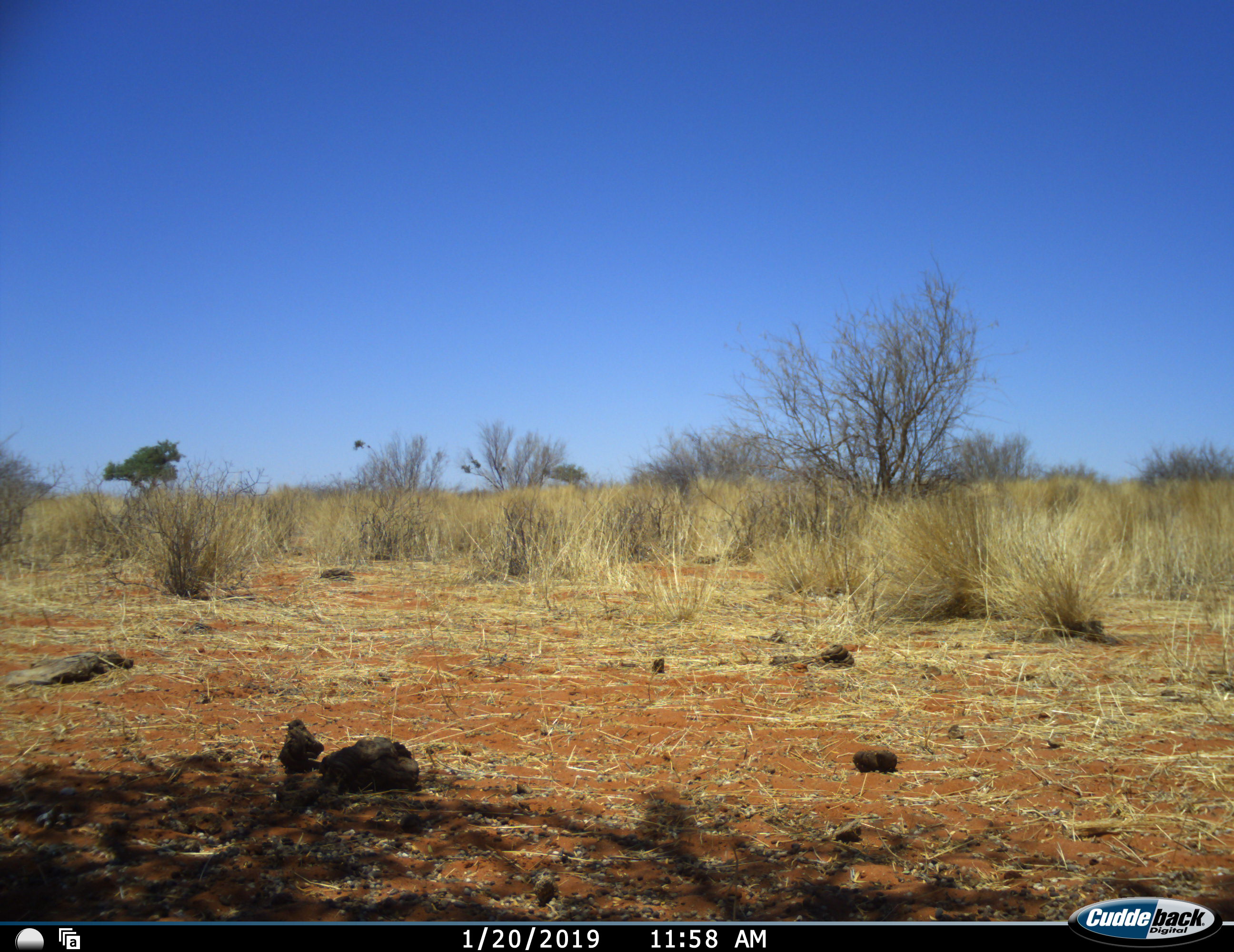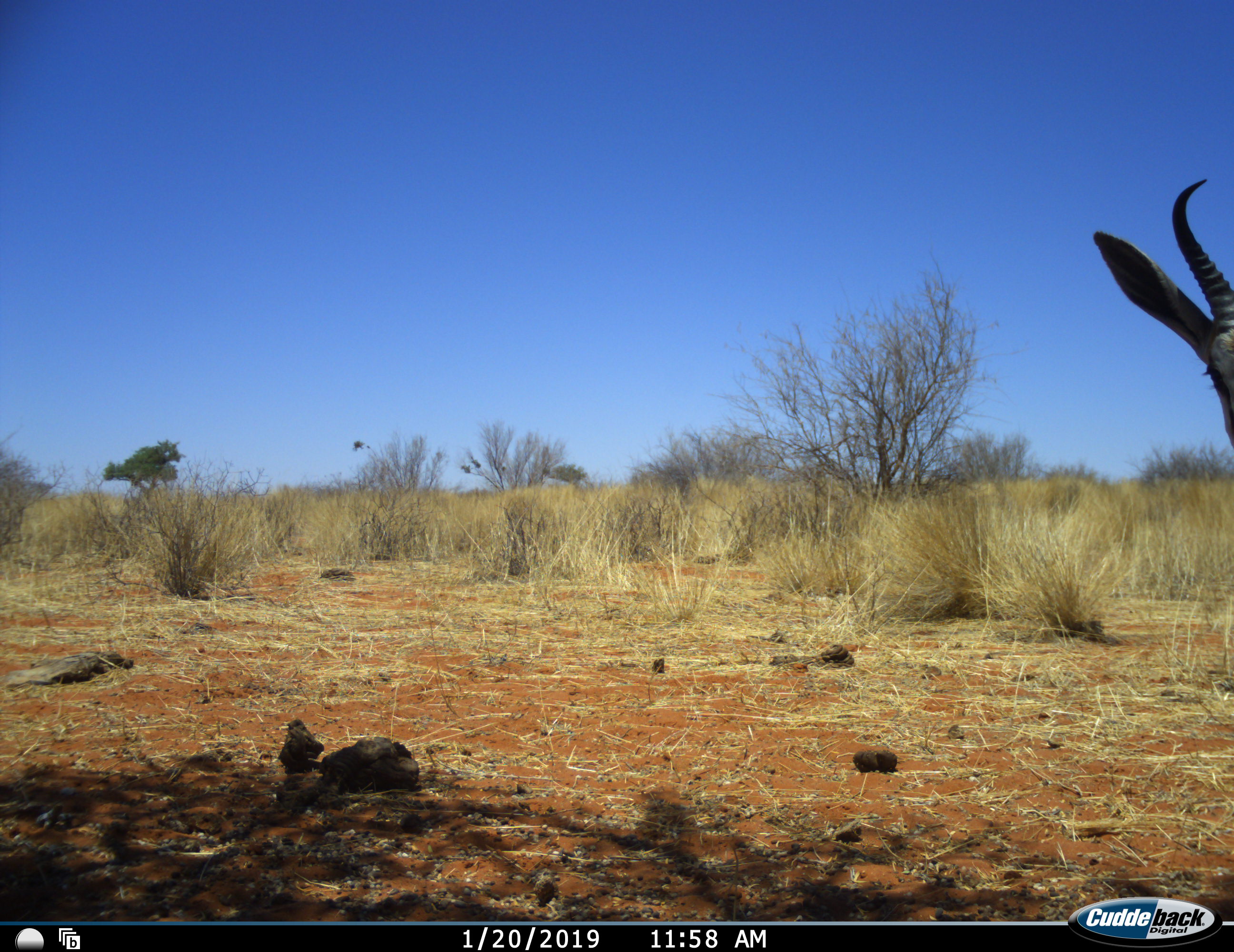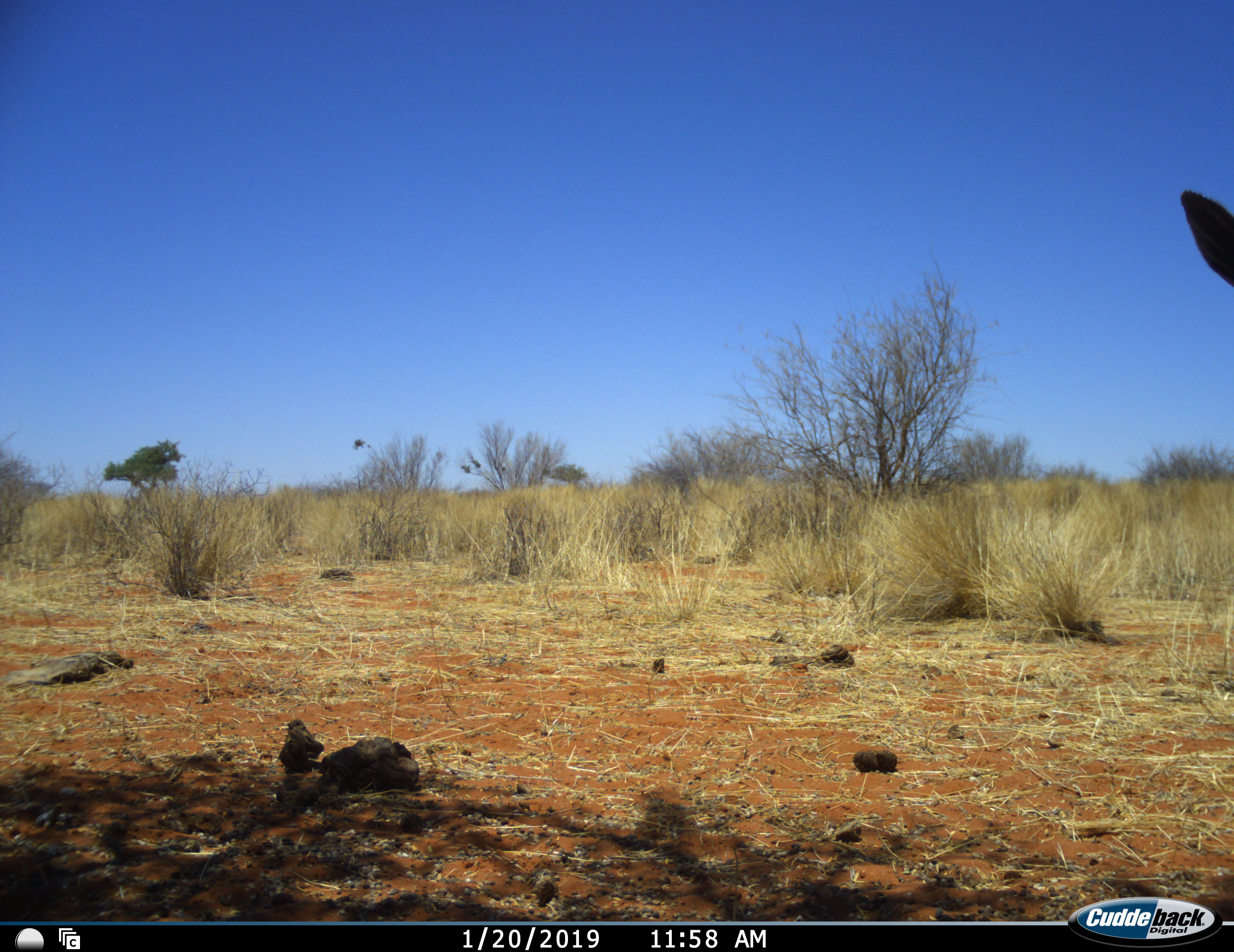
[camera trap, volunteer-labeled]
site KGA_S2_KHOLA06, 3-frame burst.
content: unidentified animal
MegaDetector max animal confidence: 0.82